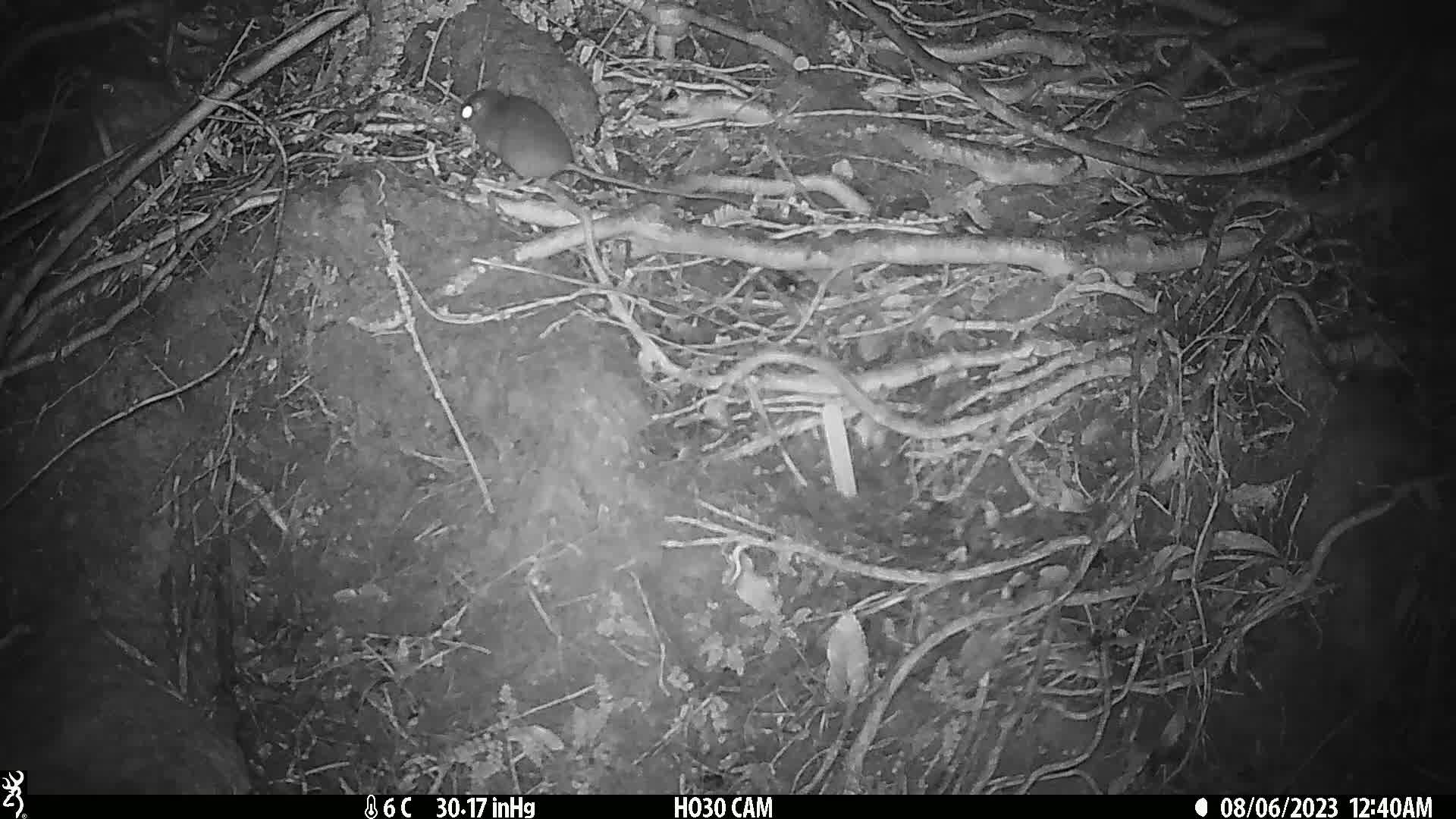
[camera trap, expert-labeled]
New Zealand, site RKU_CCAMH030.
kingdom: Animalia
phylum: Chordata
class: Mammalia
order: Rodentia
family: Muridae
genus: Rattus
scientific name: Rattus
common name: rat